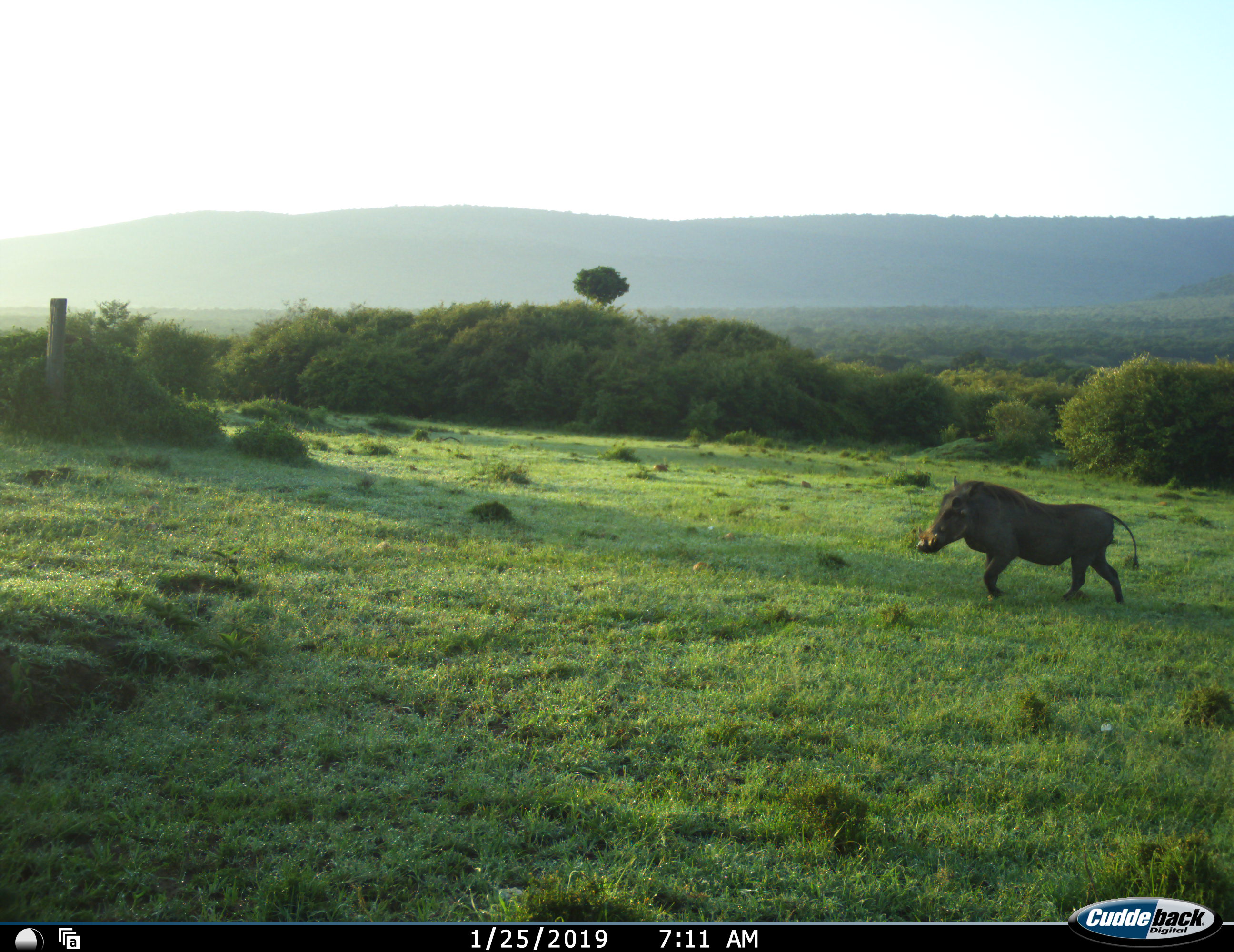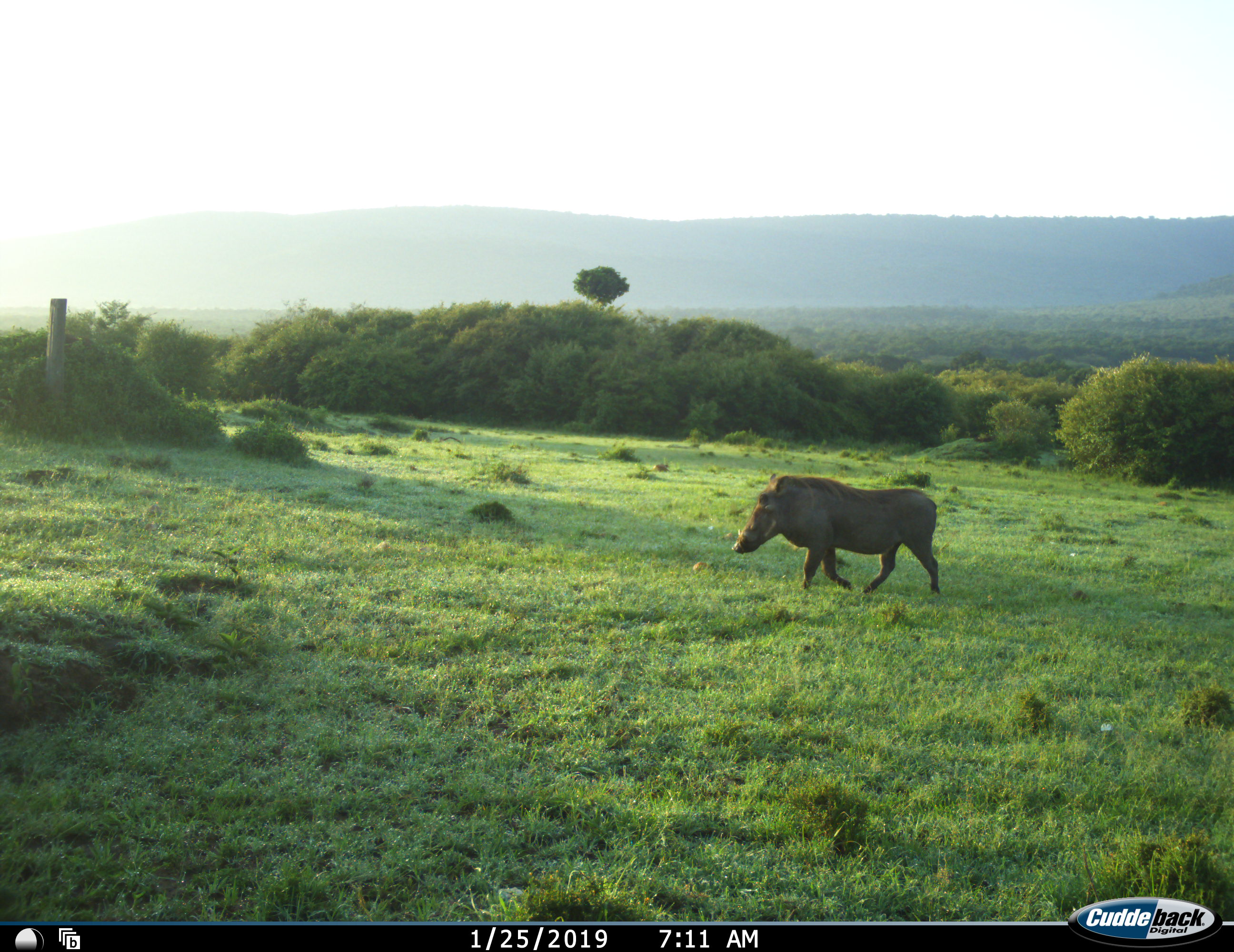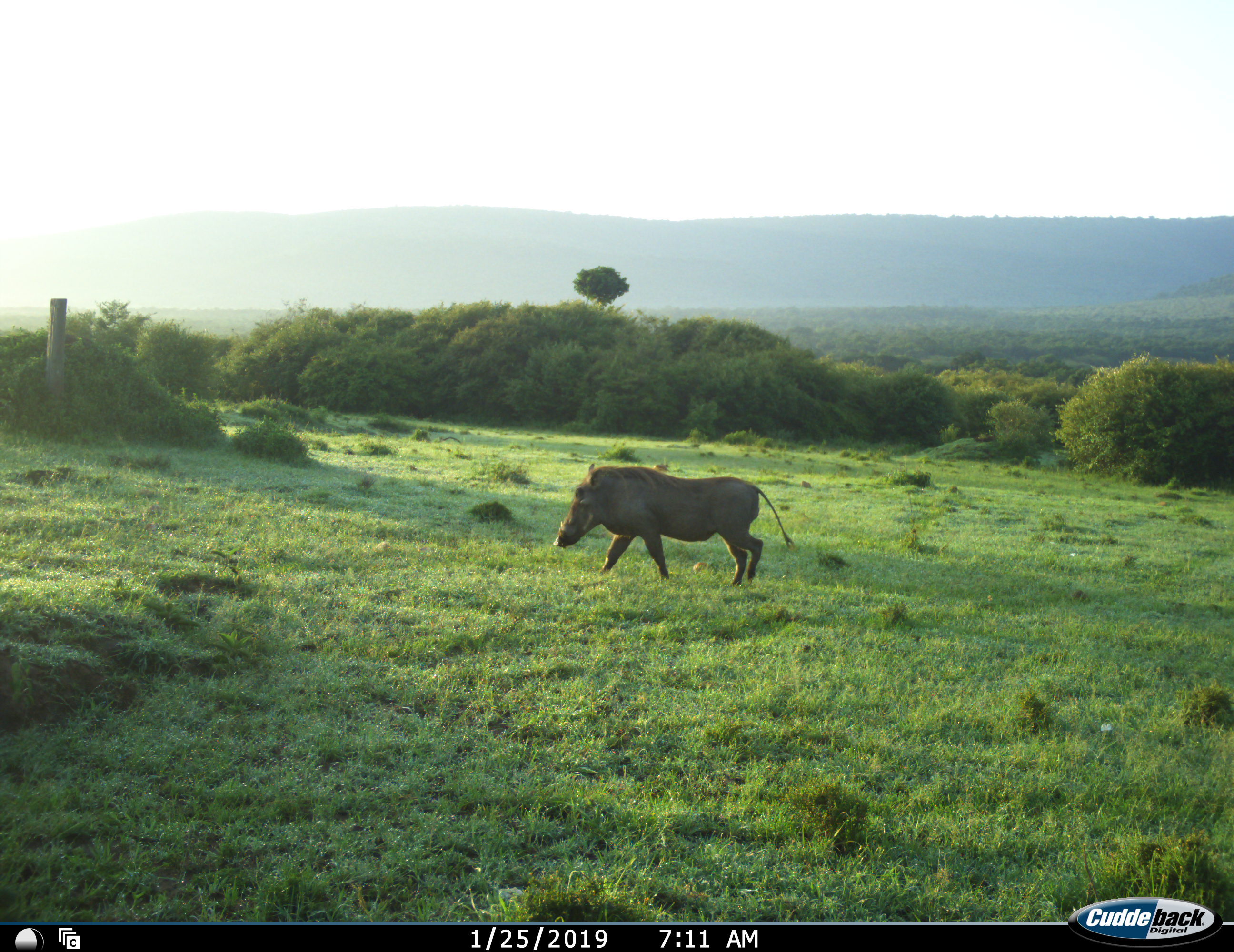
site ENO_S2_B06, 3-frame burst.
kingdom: Animalia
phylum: Chordata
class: Mammalia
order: Artiodactyla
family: Suidae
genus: Phacochoerus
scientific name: Phacochoerus africanus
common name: warthog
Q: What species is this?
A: Warthog (Phacochoerus africanus).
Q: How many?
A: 1.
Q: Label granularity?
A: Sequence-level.